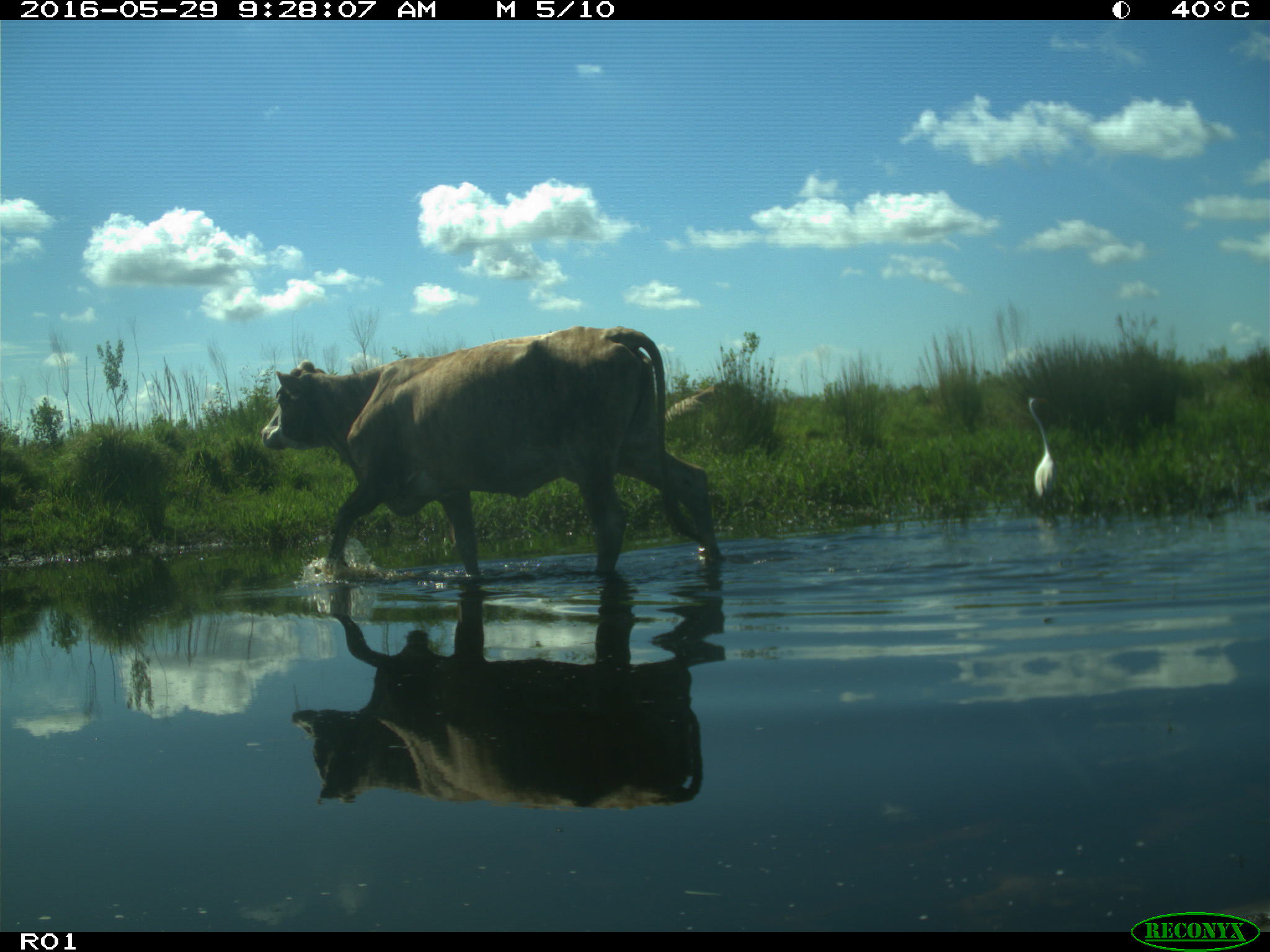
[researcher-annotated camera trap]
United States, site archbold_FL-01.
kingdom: Animalia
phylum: Chordata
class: Mammalia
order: Artiodactyla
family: Bovidae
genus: Bos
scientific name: Bos taurus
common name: domestic cow